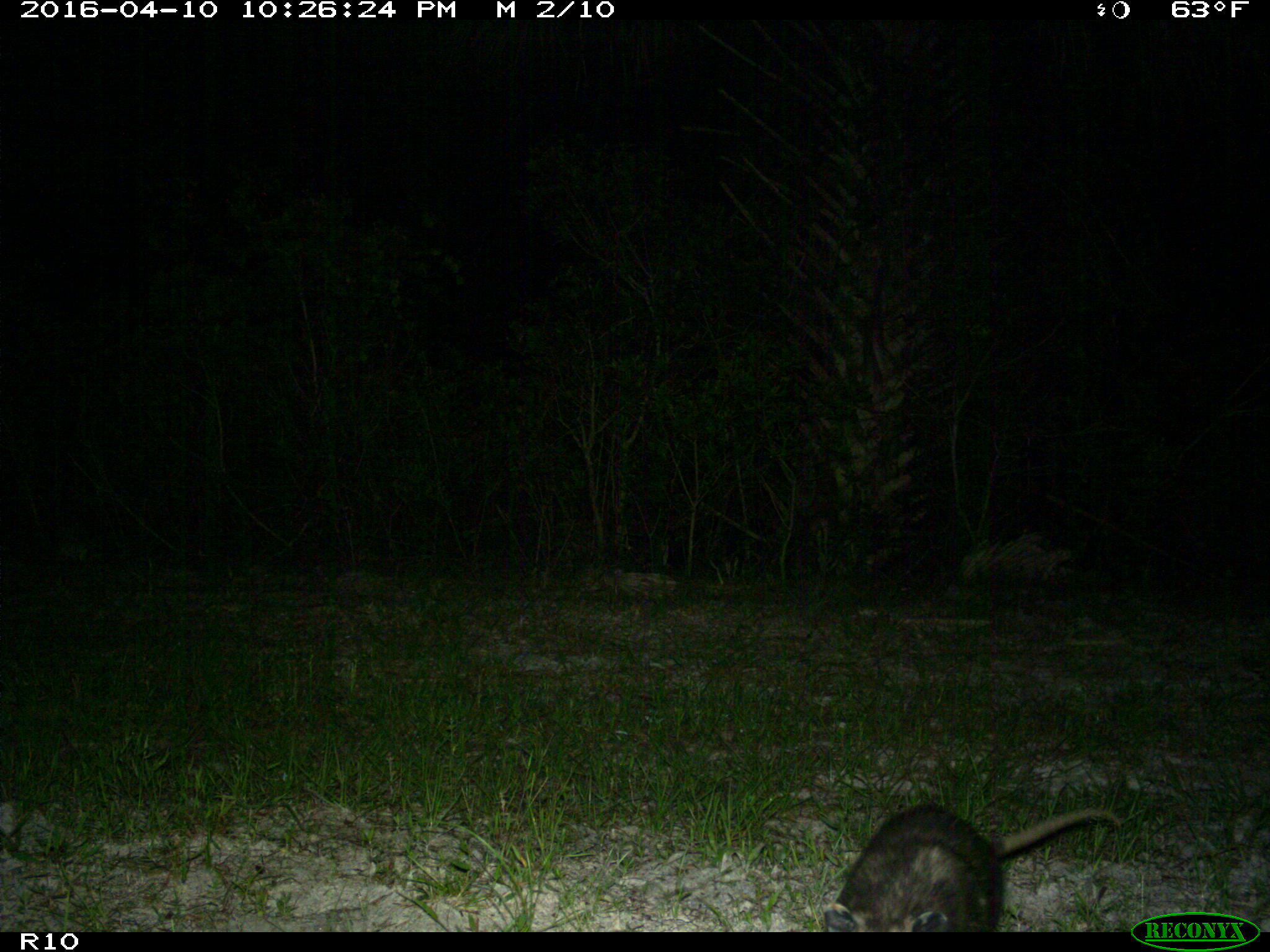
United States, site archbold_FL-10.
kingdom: Animalia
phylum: Chordata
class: Mammalia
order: Didelphimorphia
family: Didelphidae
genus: Didelphis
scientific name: Didelphis virginiana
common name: virginia opossum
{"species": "Didelphis virginiana (virginia opossum)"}